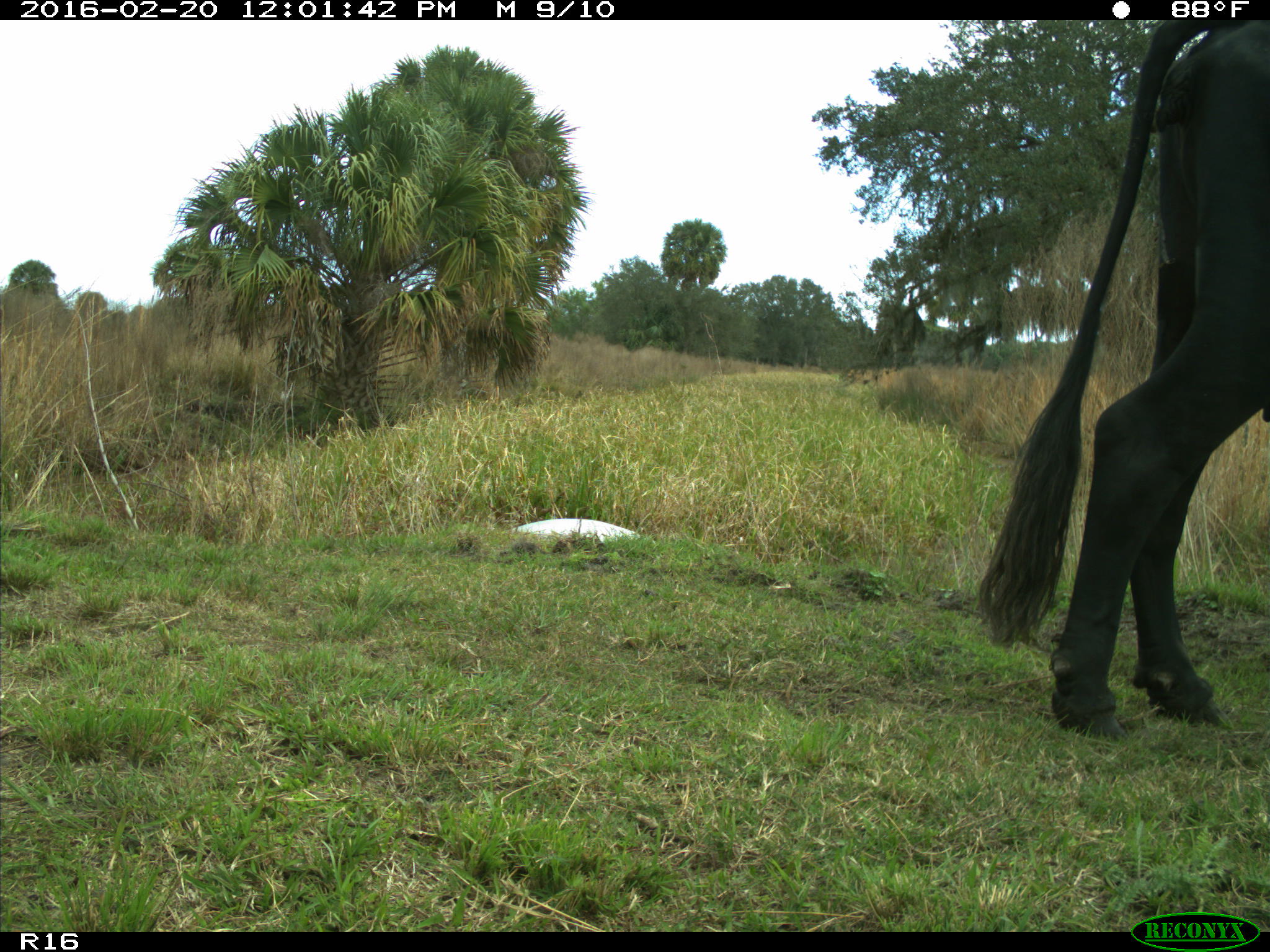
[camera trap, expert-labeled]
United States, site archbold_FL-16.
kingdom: Animalia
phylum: Chordata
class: Mammalia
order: Artiodactyla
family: Bovidae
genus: Bos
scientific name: Bos taurus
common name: domestic cow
Bos taurus (domestic cow).